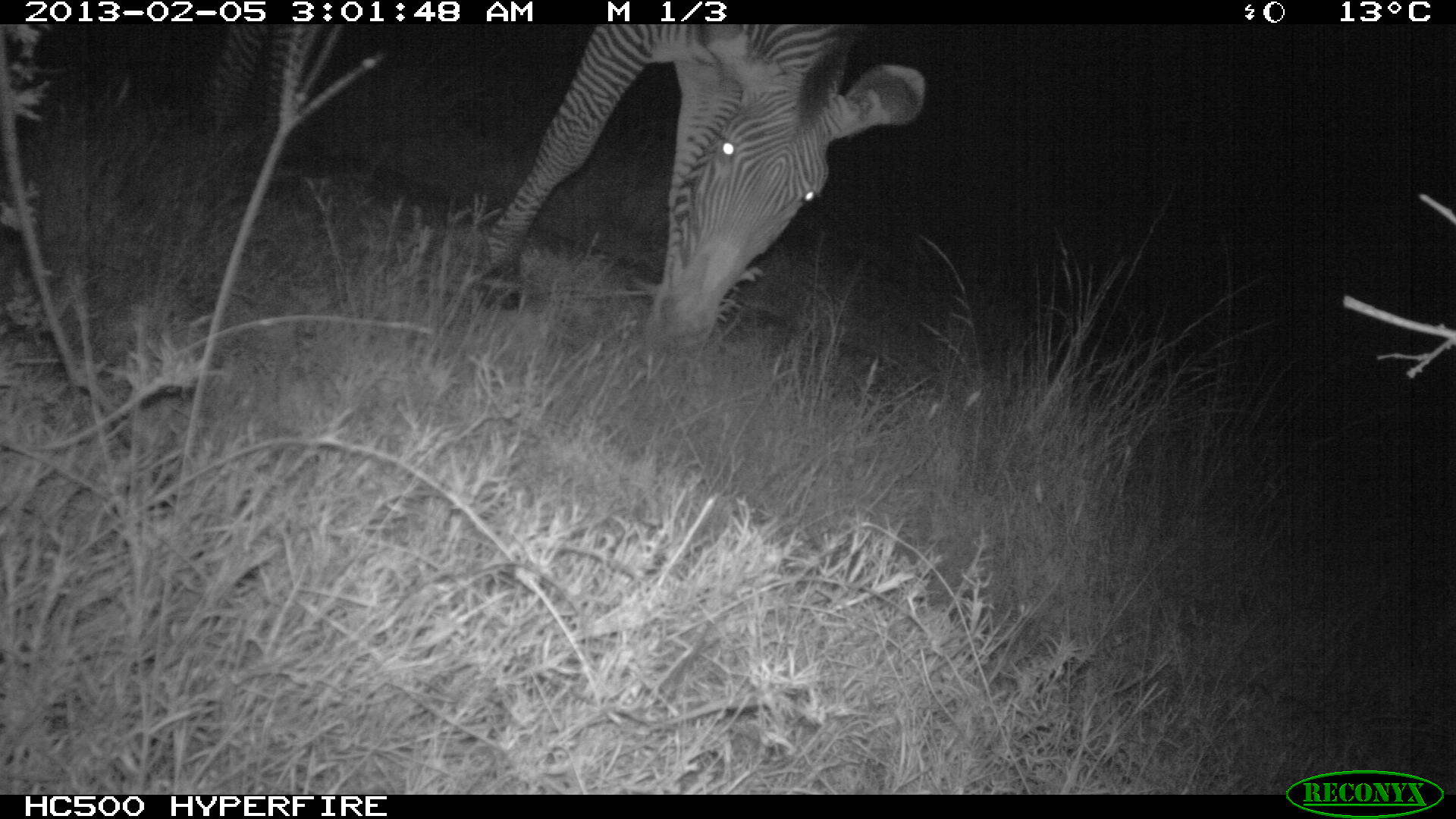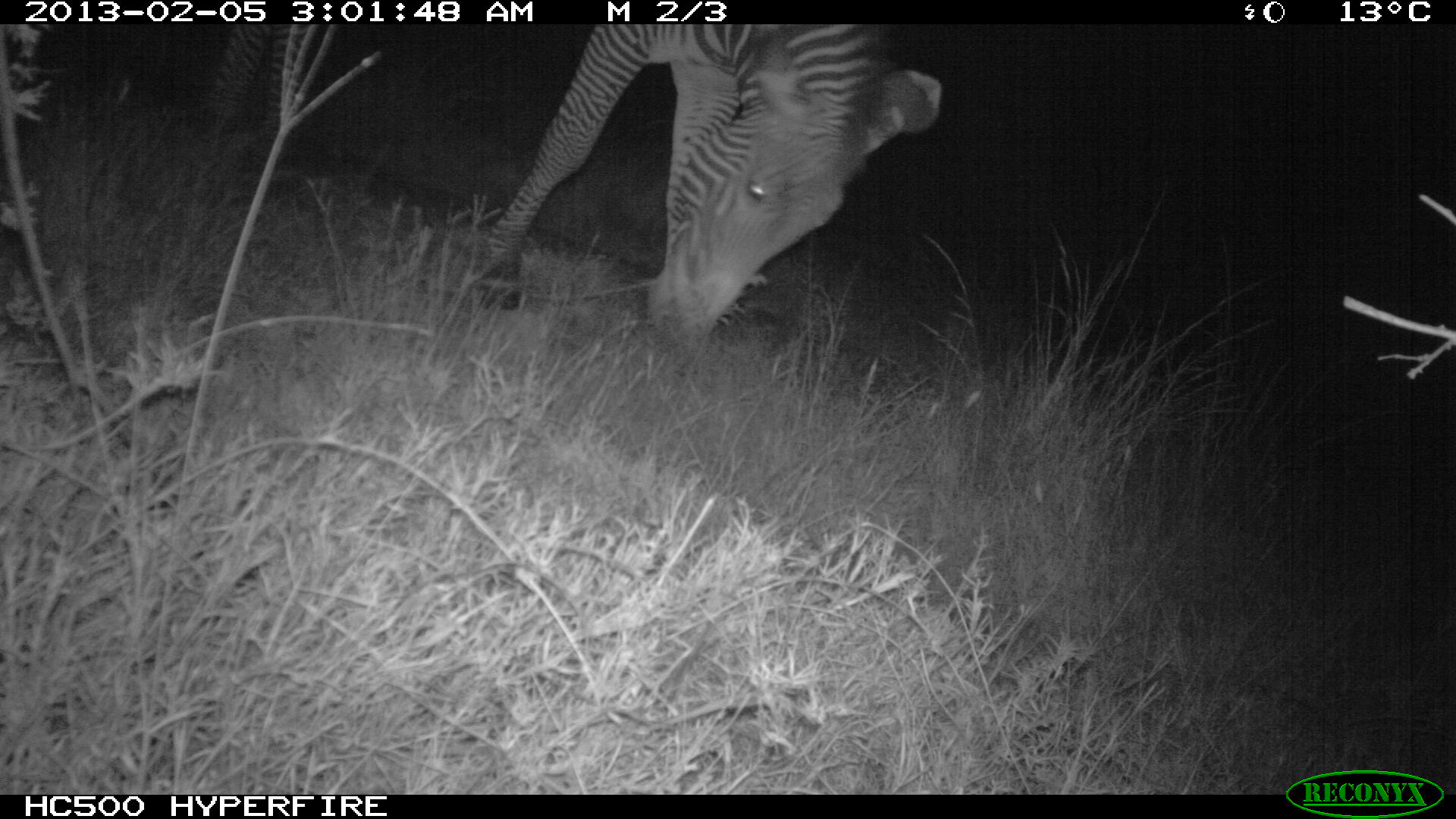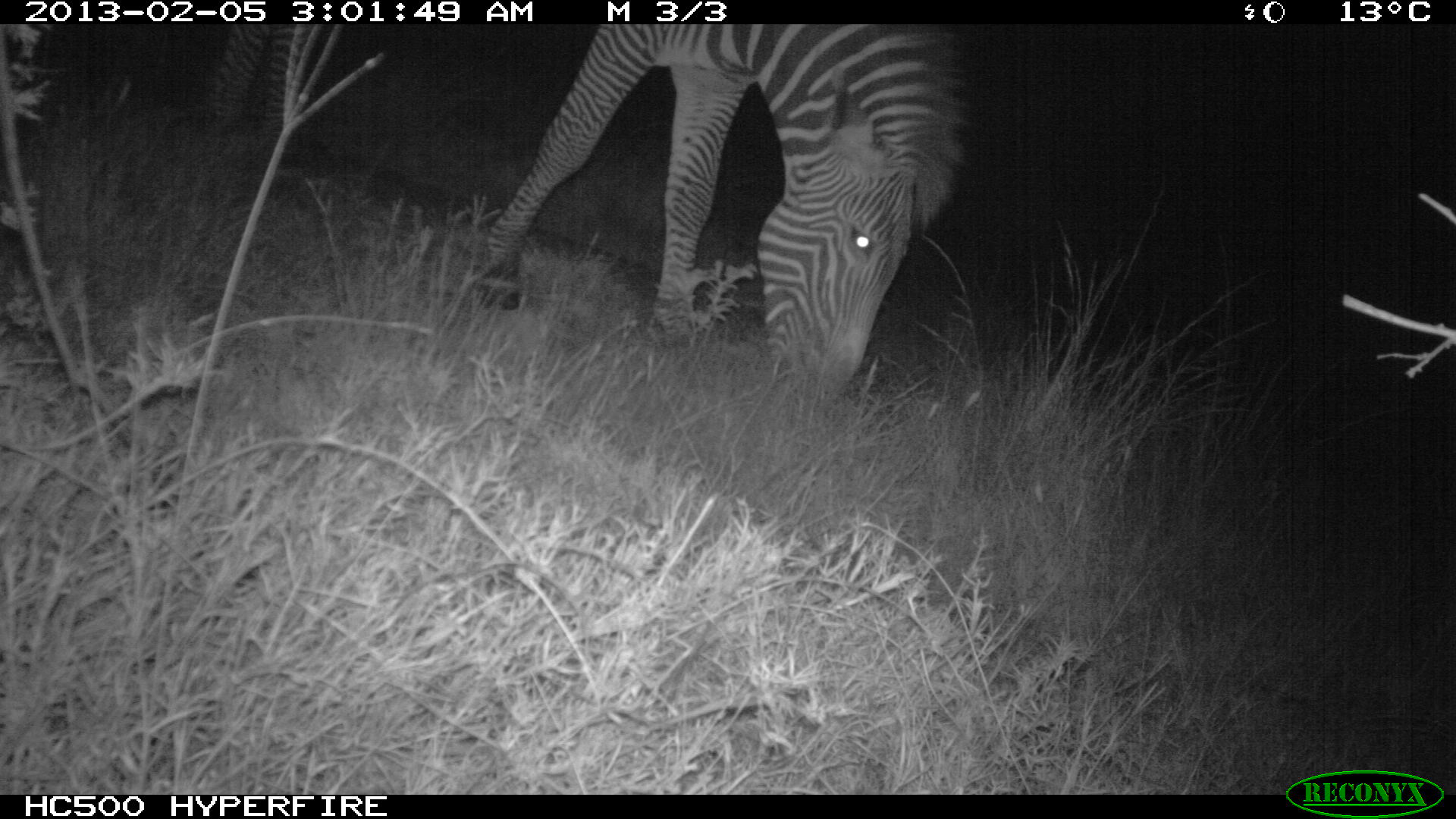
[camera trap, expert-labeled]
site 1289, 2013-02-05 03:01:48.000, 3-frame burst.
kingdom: Animalia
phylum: Chordata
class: Mammalia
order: Perissodactyla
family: Equidae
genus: Equus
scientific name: Equus grevyi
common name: grévy's zebra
Equus grevyi (grévy's zebra), count 1.